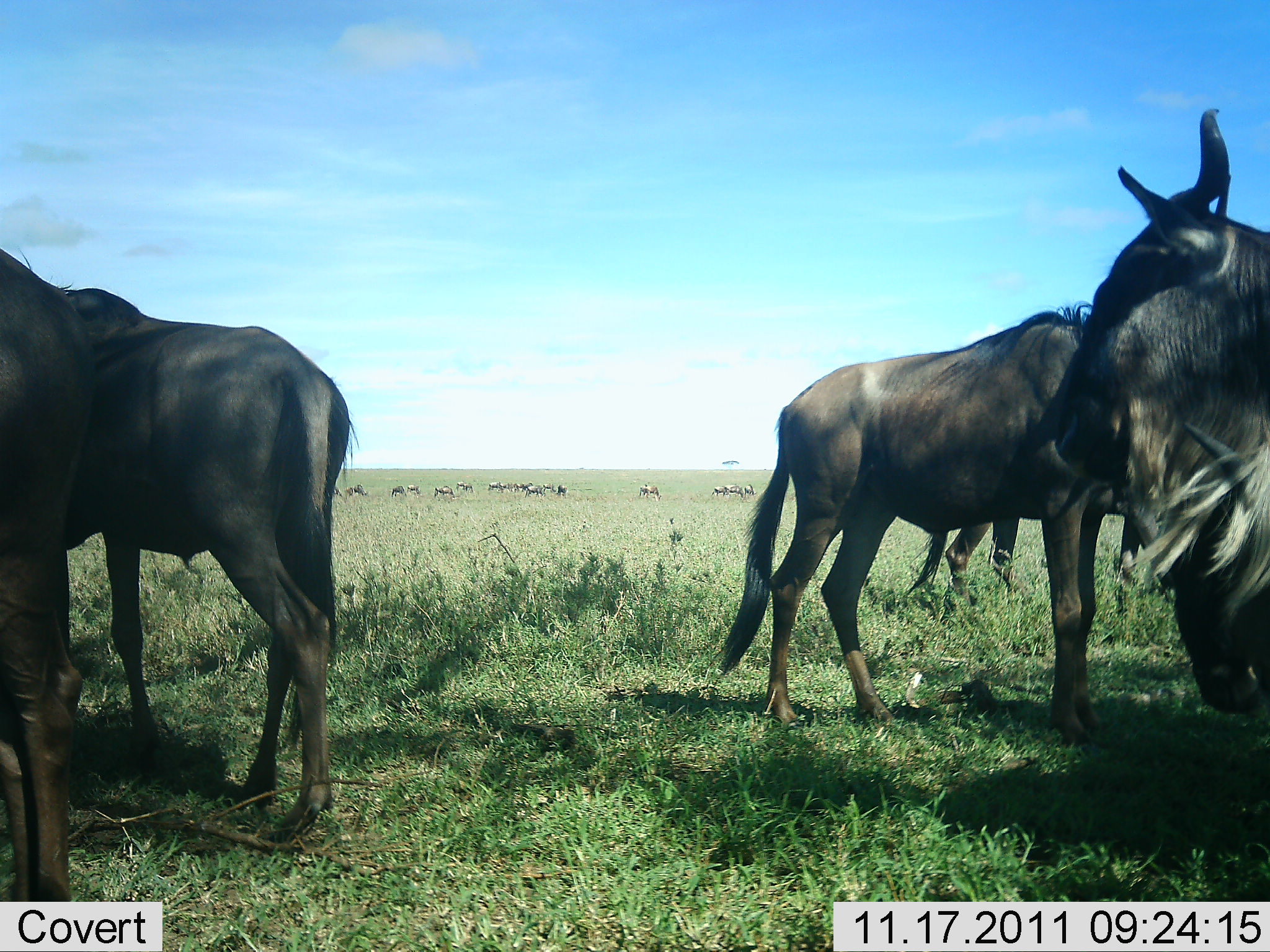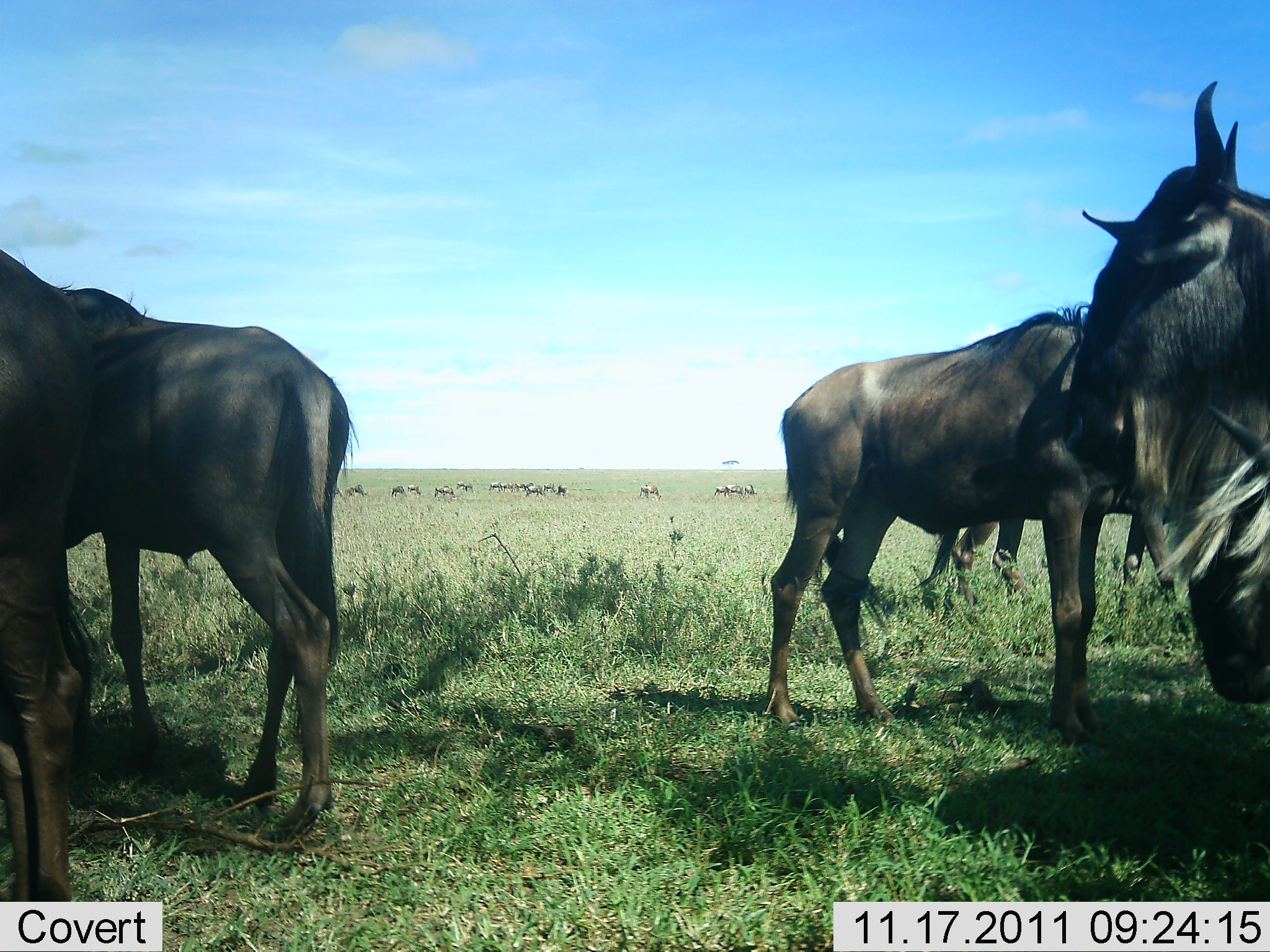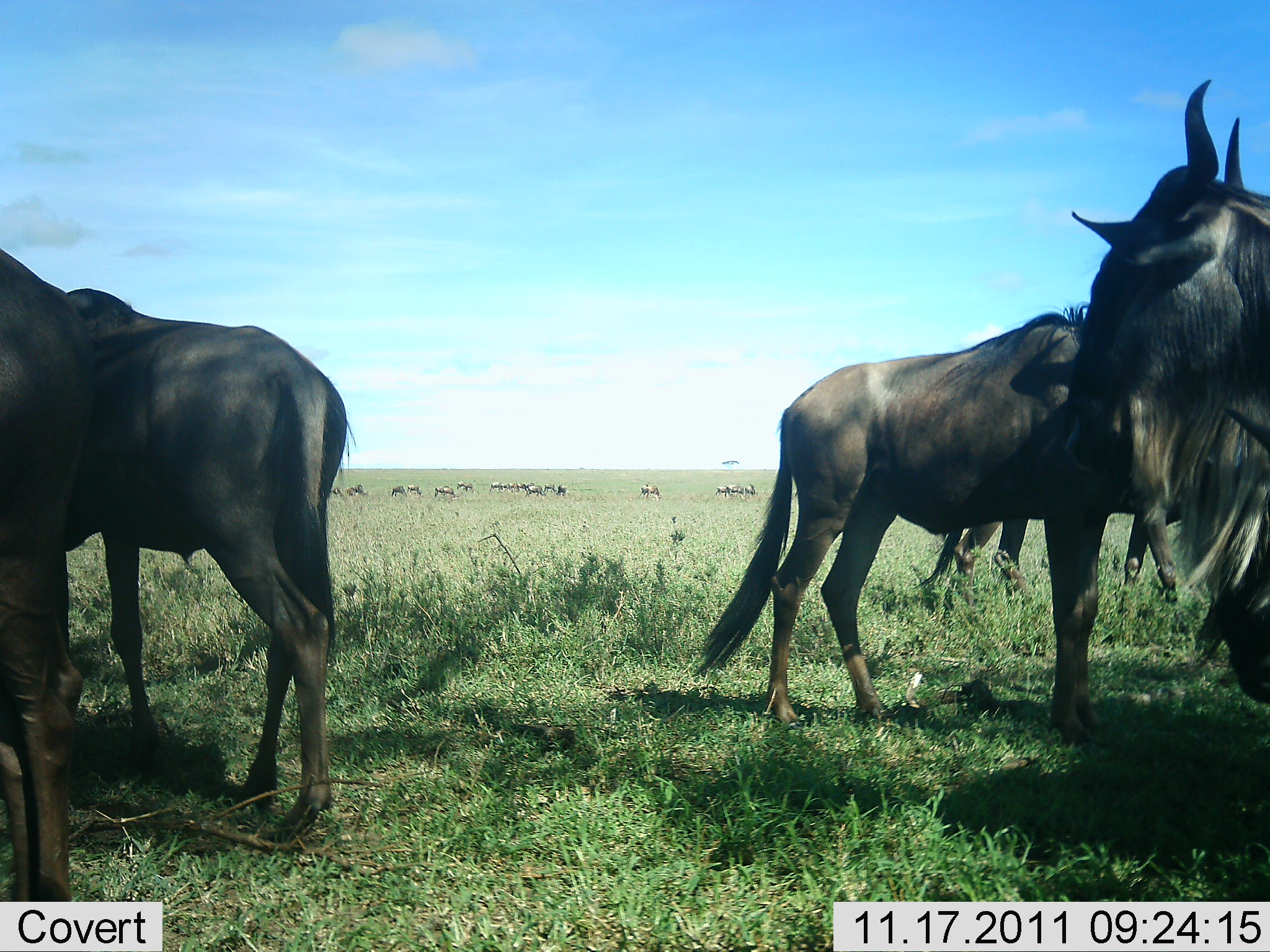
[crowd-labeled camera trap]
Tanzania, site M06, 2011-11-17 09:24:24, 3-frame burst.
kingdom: Animalia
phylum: Chordata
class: Mammalia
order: Artiodactyla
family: Bovidae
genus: Connochaetes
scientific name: Connochaetes taurinus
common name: blue wildebeest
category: wildebeest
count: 5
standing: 91%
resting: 9%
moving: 27%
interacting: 9%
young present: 0%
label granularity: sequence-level